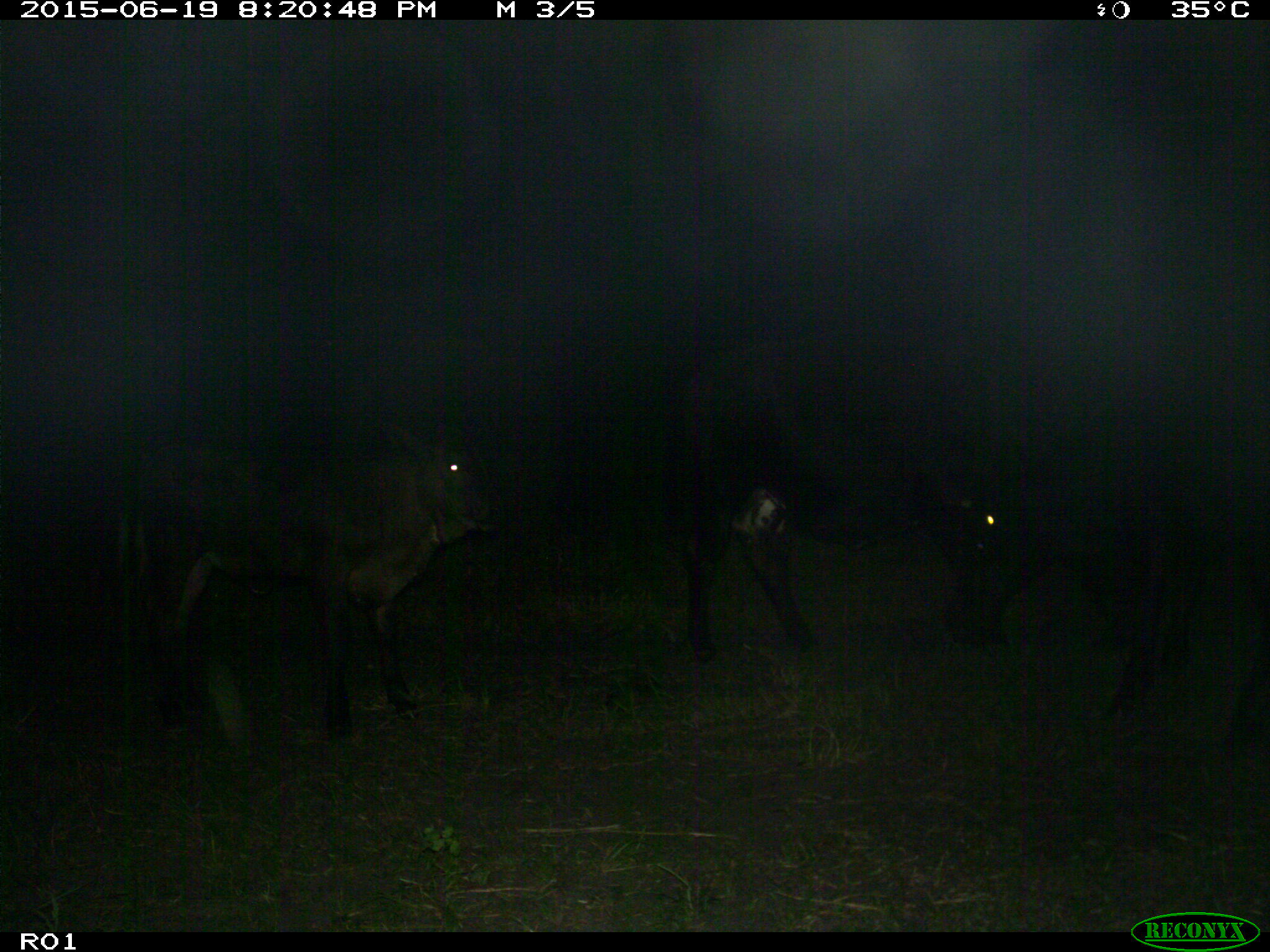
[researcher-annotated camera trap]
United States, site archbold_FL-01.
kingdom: Animalia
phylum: Chordata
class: Mammalia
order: Artiodactyla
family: Bovidae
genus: Bos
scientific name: Bos taurus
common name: domestic cow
Bos taurus (domestic cow).